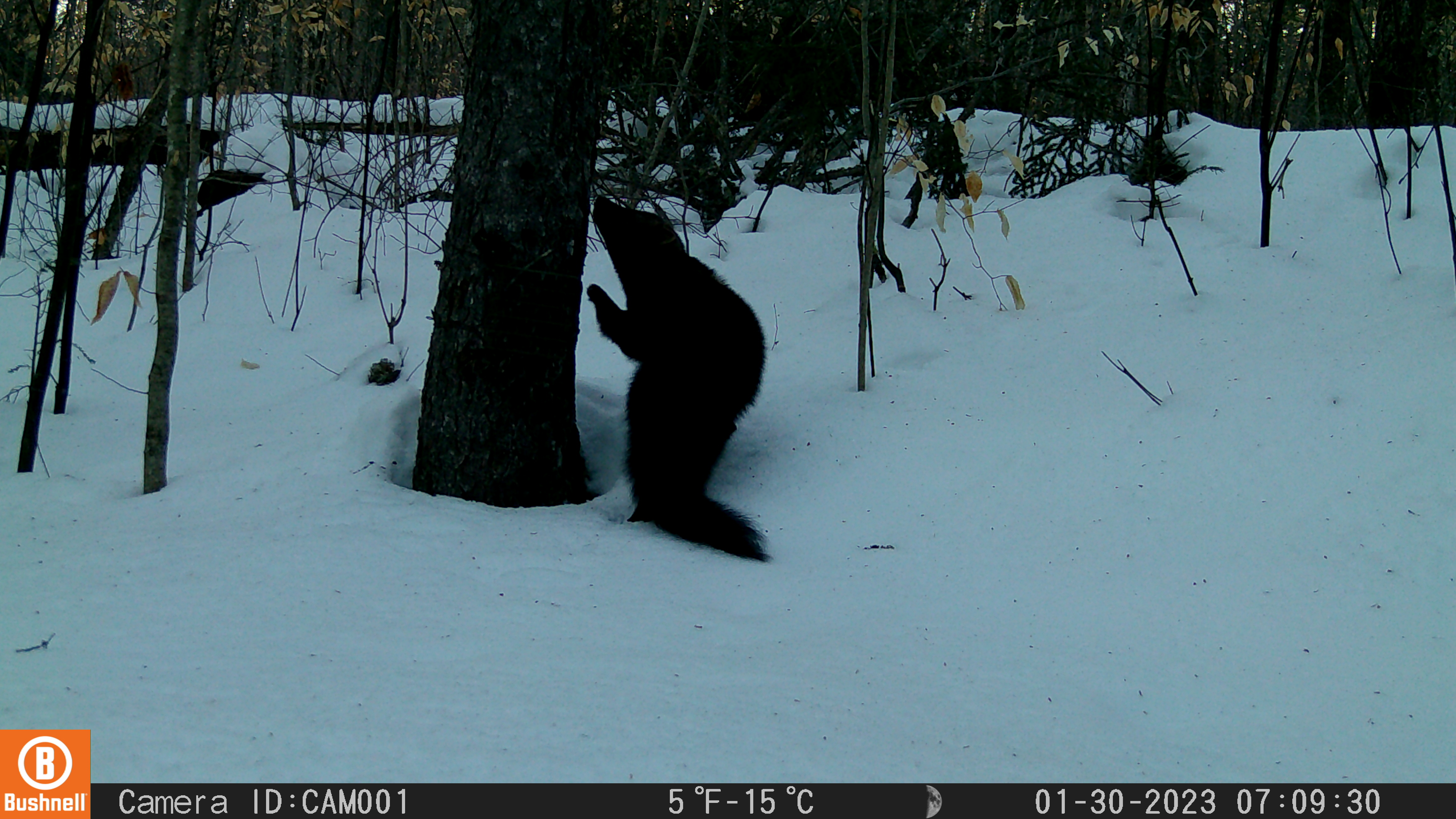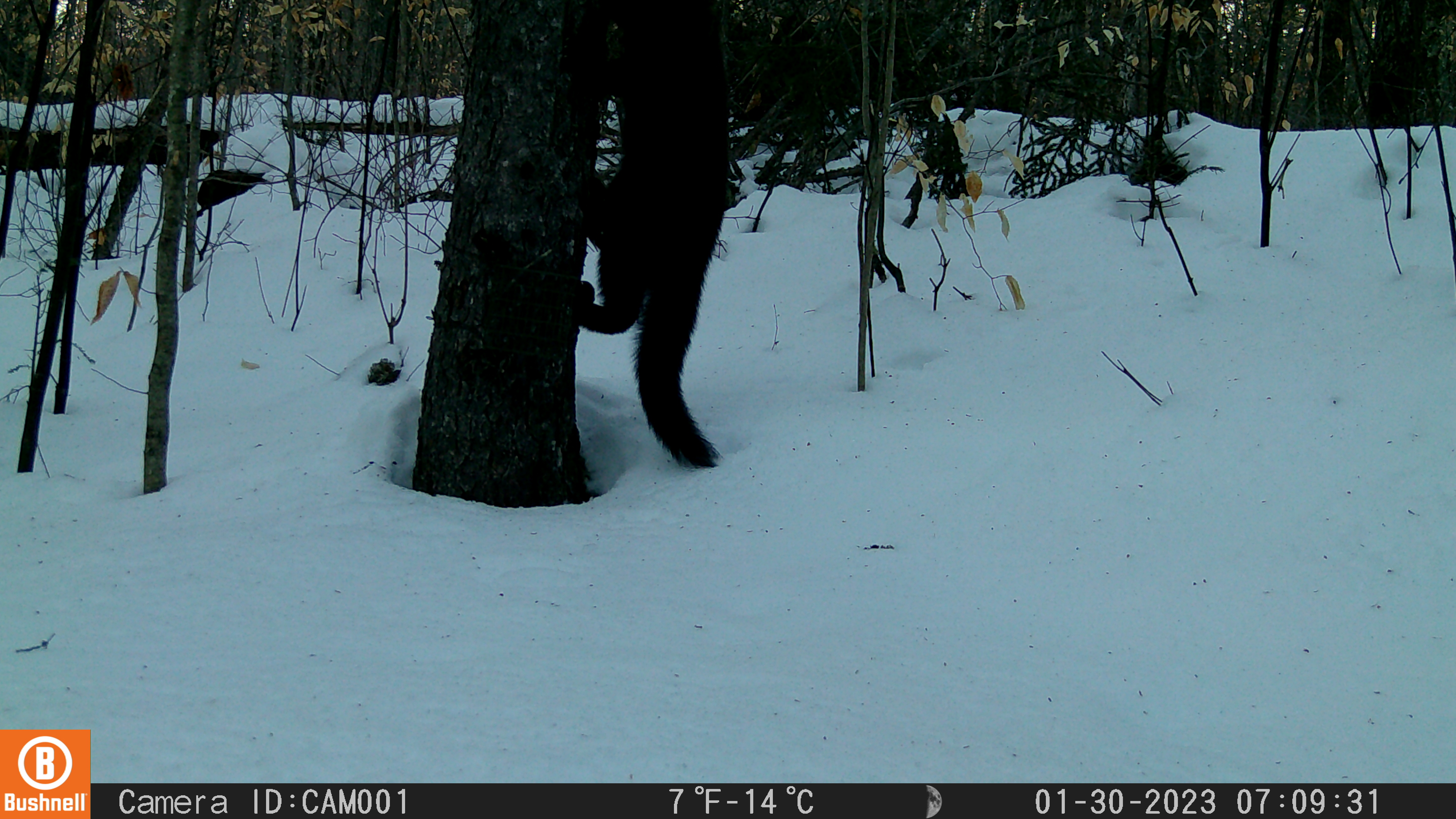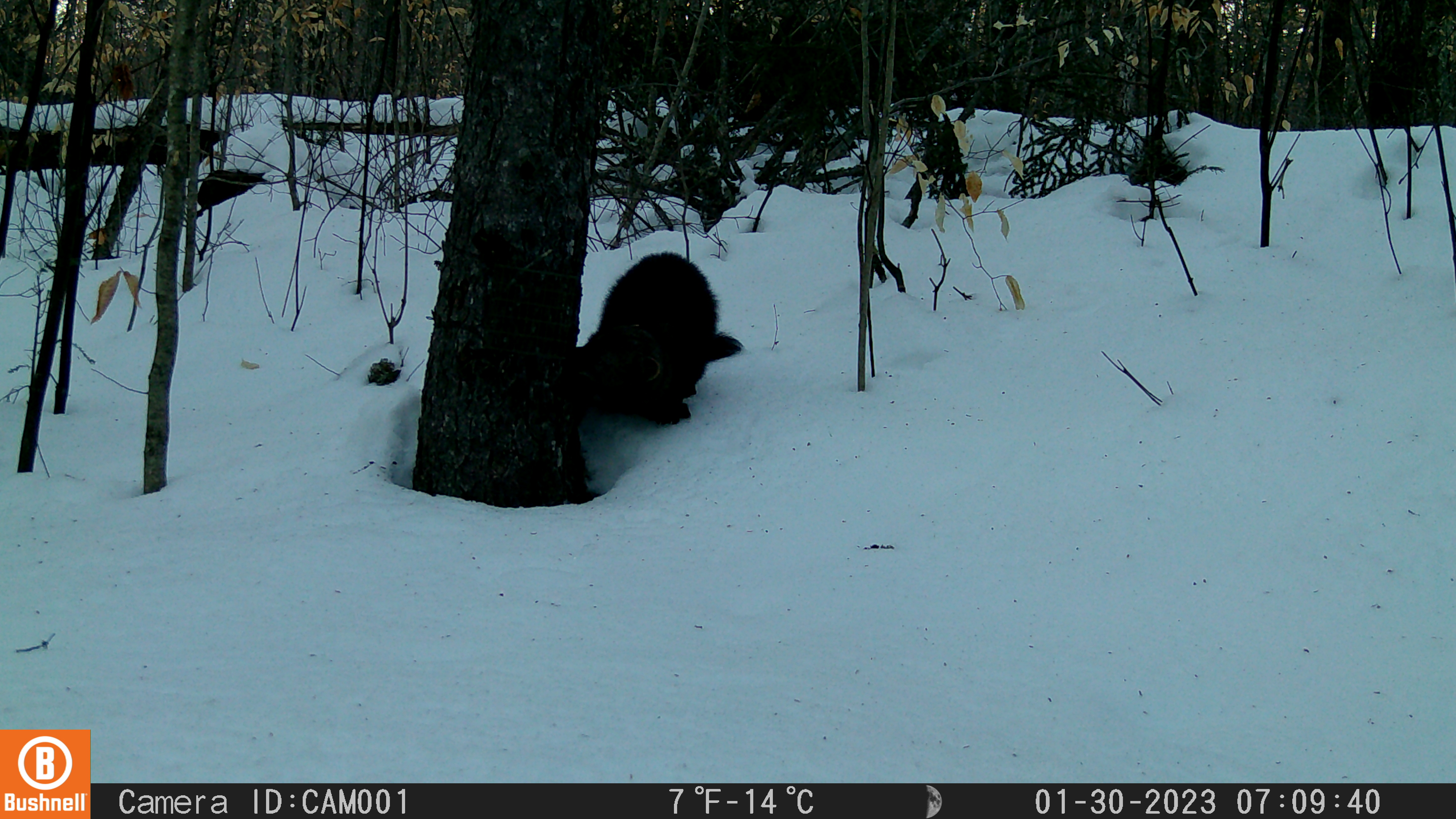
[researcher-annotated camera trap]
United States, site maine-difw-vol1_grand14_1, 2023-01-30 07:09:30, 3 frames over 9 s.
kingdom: Animalia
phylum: Chordata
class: Mammalia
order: Carnivora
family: Mustelidae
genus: Pekania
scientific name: Pekania pennanti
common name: fisher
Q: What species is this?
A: Fisher (Pekania pennanti).